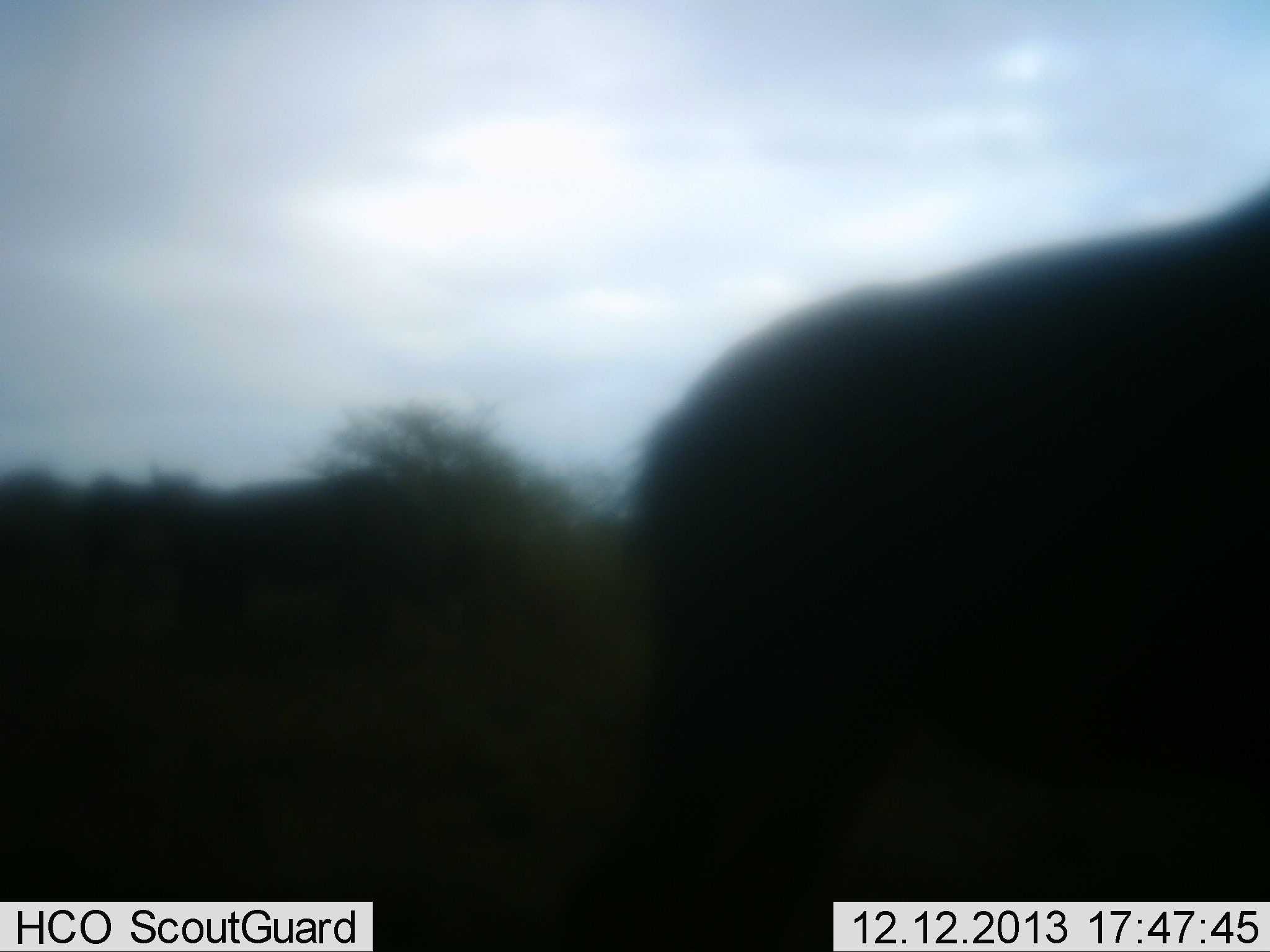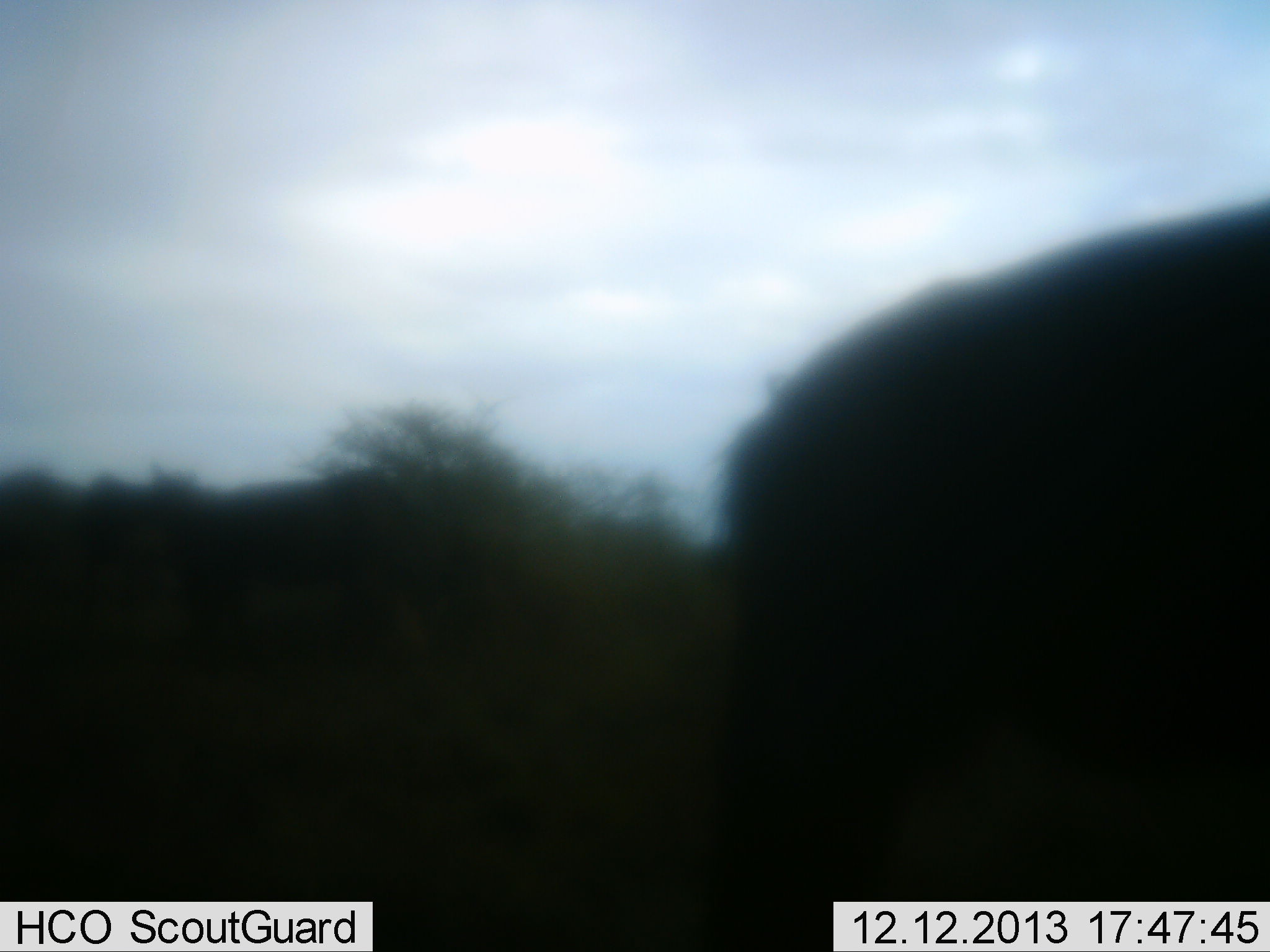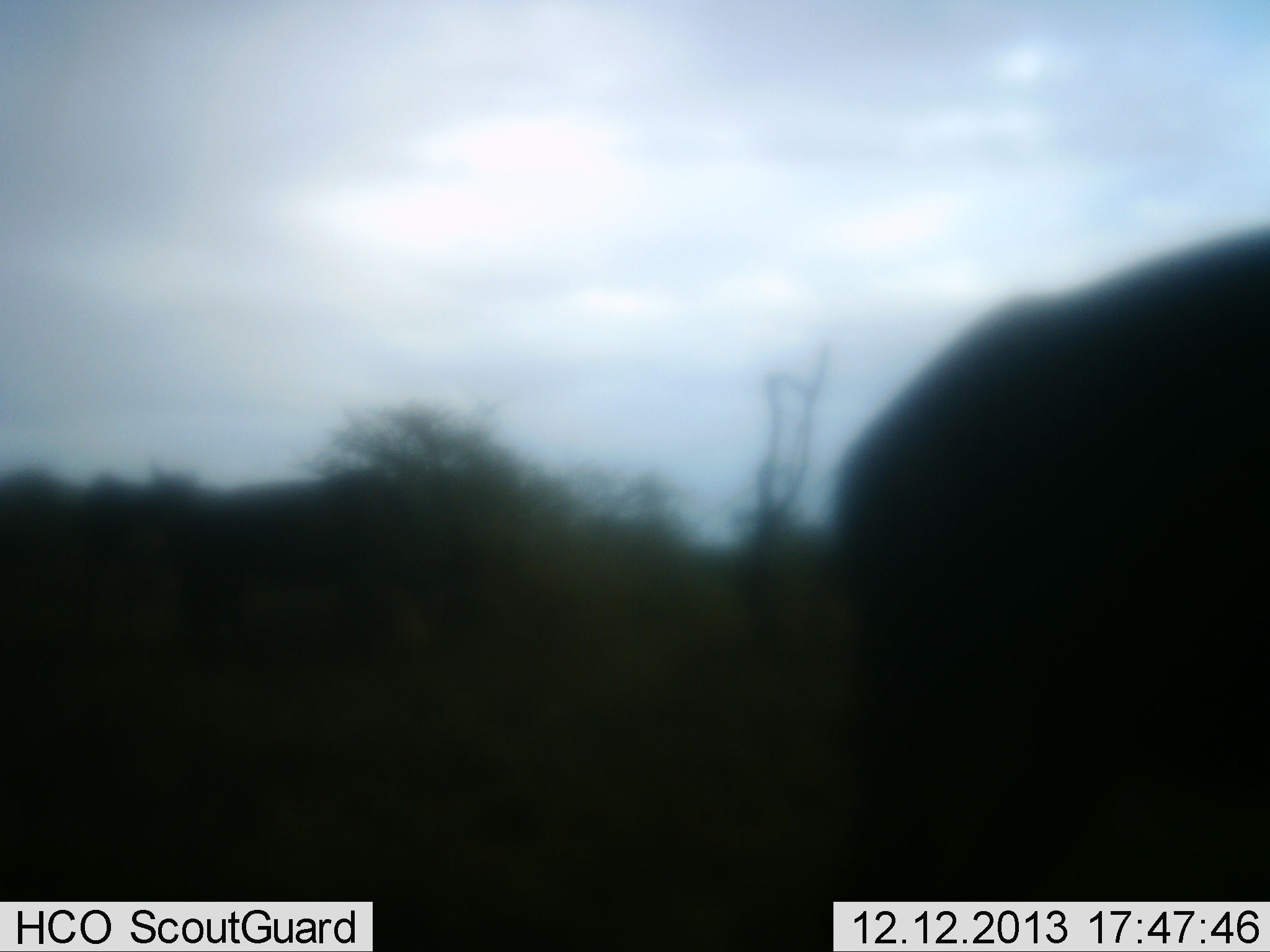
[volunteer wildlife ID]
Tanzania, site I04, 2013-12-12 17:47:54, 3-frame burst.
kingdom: Animalia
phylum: Chordata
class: Mammalia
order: Artiodactyla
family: Bovidae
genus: Connochaetes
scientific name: Connochaetes taurinus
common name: blue wildebeest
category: wildebeest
Wildebeest (blue wildebeest) (Connochaetes taurinus), count 1. Behavior (volunteer vote fractions): standing 30%, resting 0%, moving 70%, interacting 0%. Young present (vote fraction): 0%. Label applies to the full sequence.